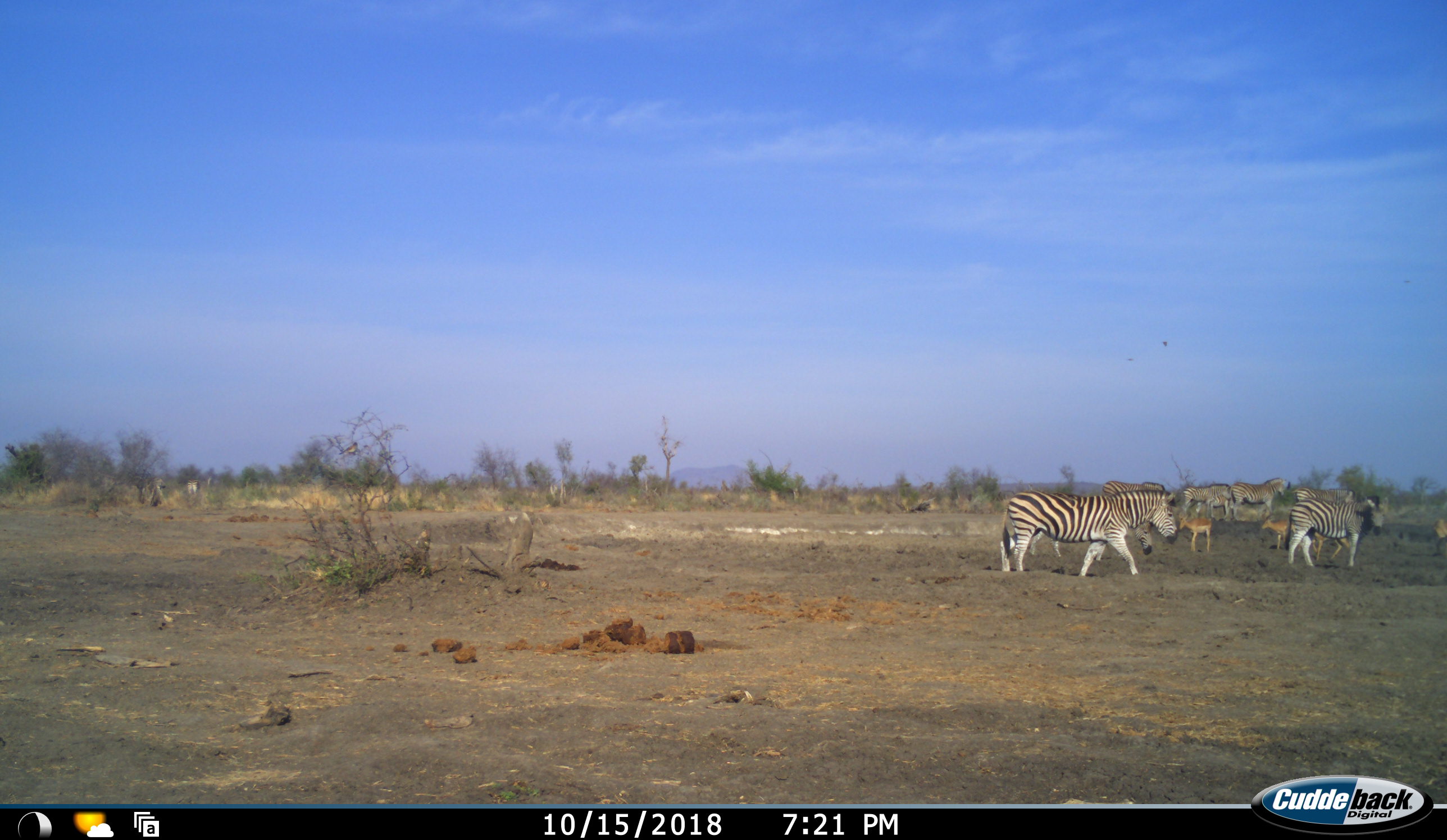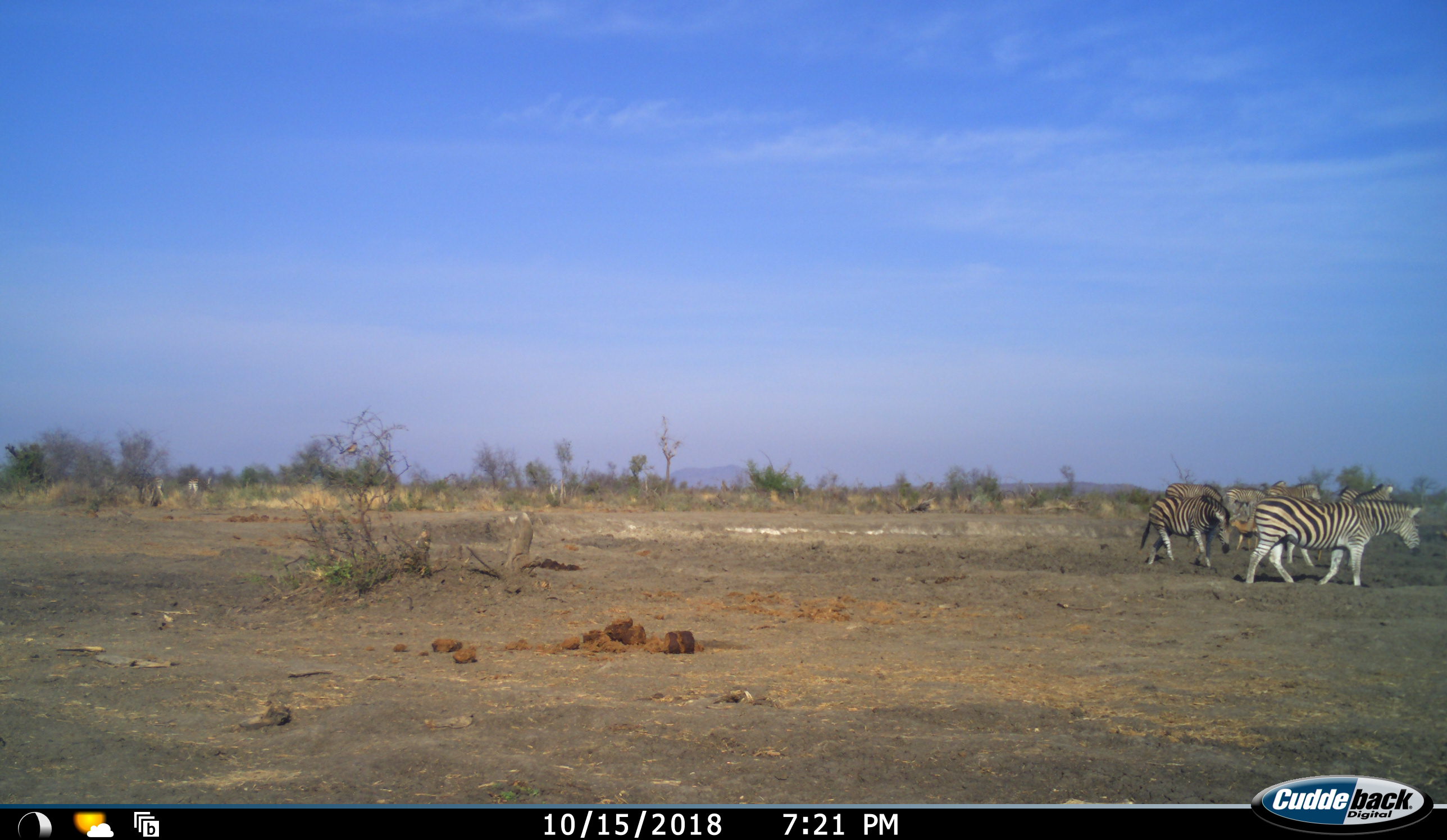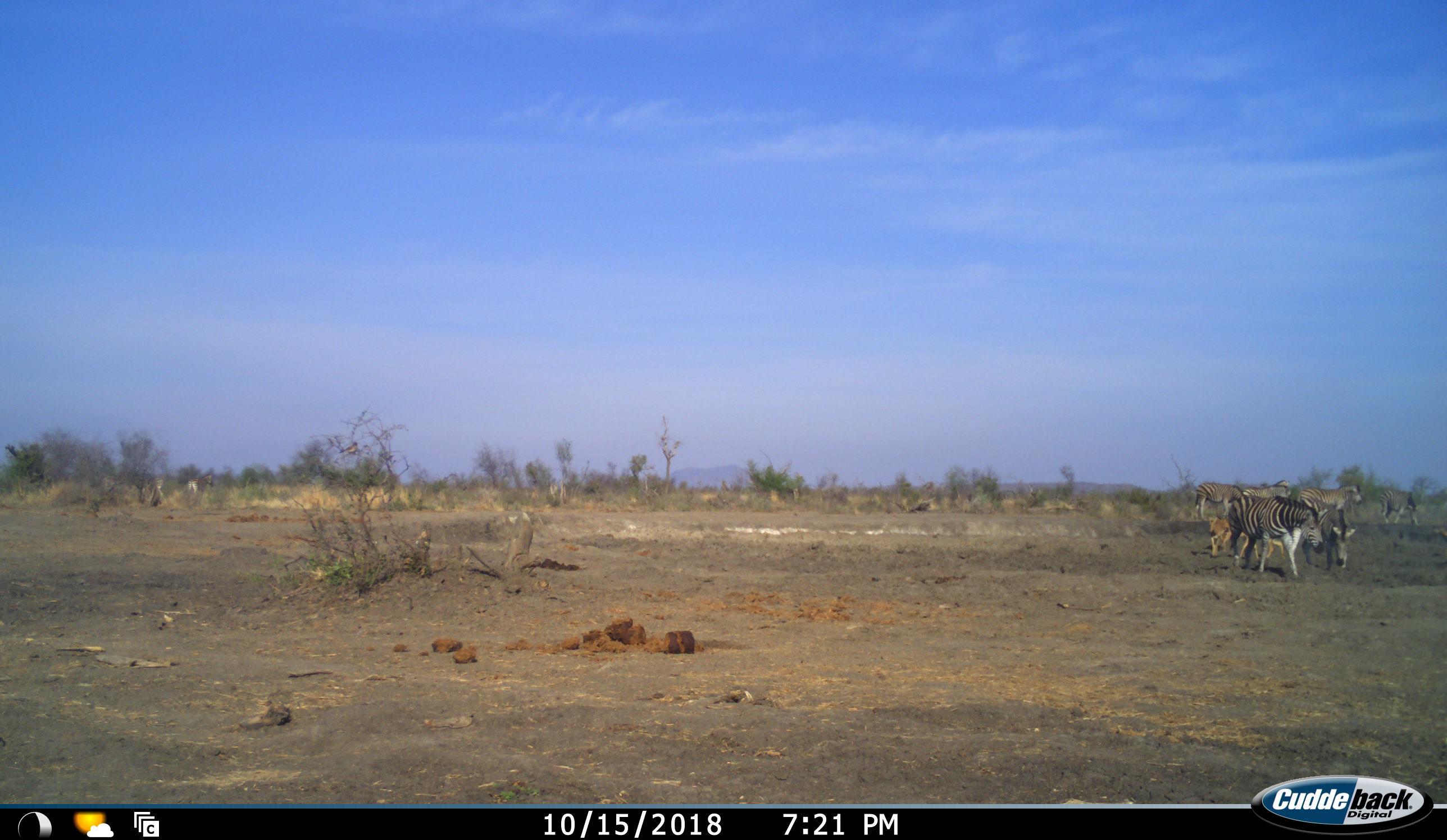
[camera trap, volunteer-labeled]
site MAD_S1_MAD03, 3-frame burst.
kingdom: Animalia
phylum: Chordata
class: Mammalia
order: Artiodactyla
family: Bovidae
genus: Aepyceros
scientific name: Aepyceros melampus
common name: impala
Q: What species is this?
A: Impala (Aepyceros melampus).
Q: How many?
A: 3.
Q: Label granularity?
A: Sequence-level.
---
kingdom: Animalia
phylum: Chordata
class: Mammalia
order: Perissodactyla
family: Equidae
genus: Equus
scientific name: Equus quagga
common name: plains zebra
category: zebraplains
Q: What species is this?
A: Zebraplains (plains zebra) (Equus quagga).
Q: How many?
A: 8.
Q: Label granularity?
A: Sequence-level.